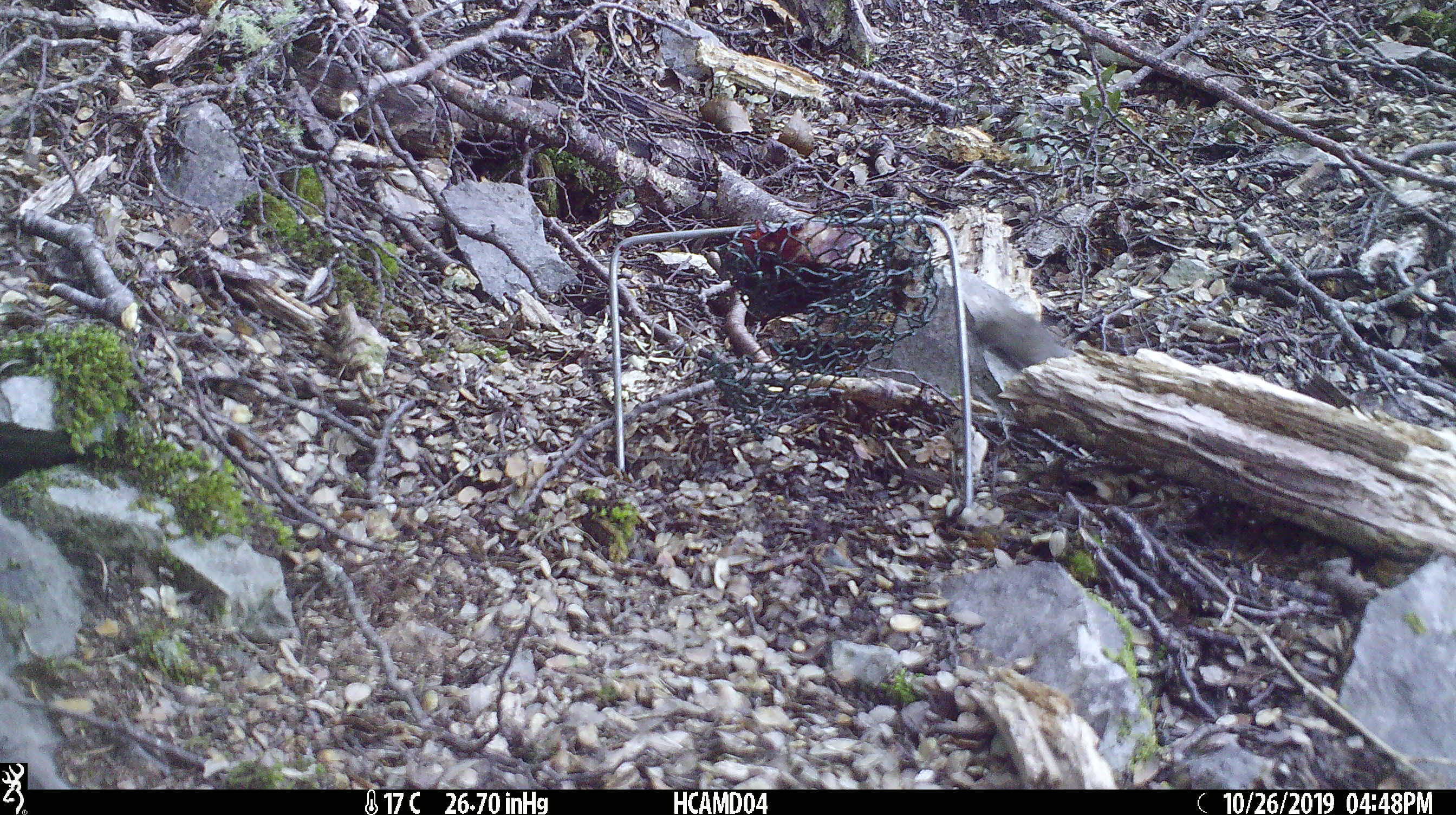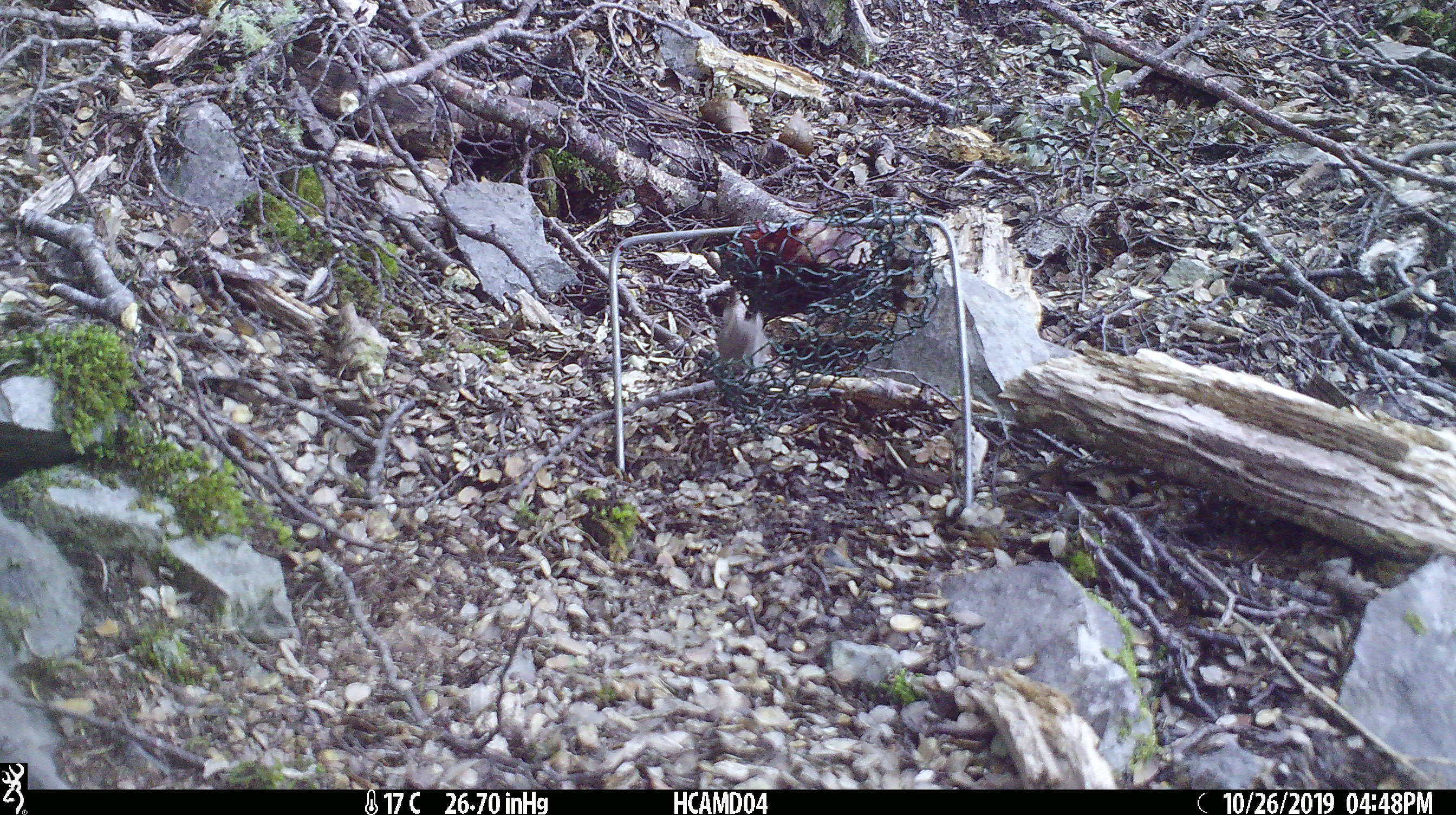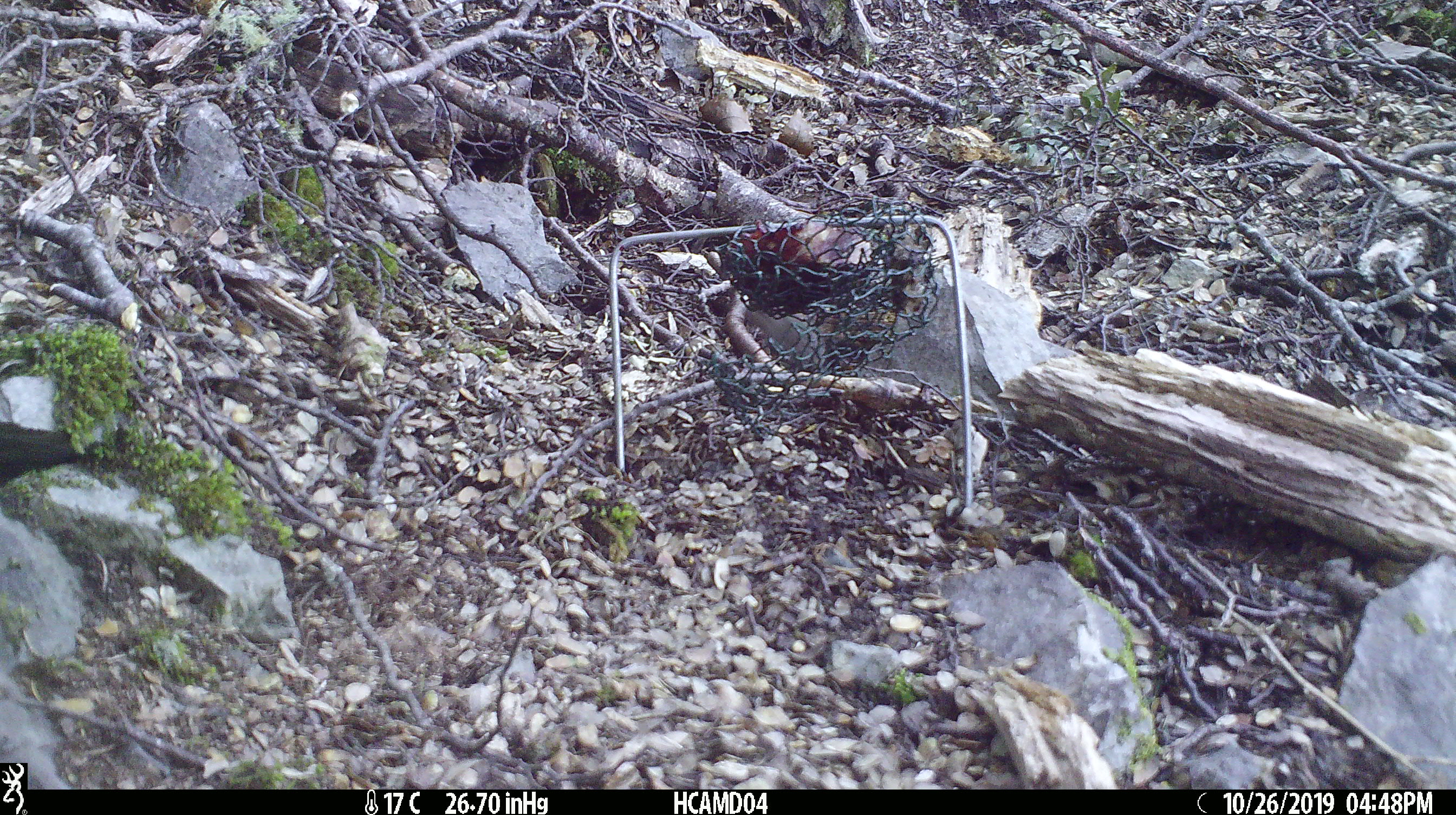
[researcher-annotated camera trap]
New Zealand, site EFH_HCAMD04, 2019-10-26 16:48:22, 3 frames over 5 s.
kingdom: Animalia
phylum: Chordata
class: Mammalia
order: Rodentia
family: Muridae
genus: Mus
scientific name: Mus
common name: mouse